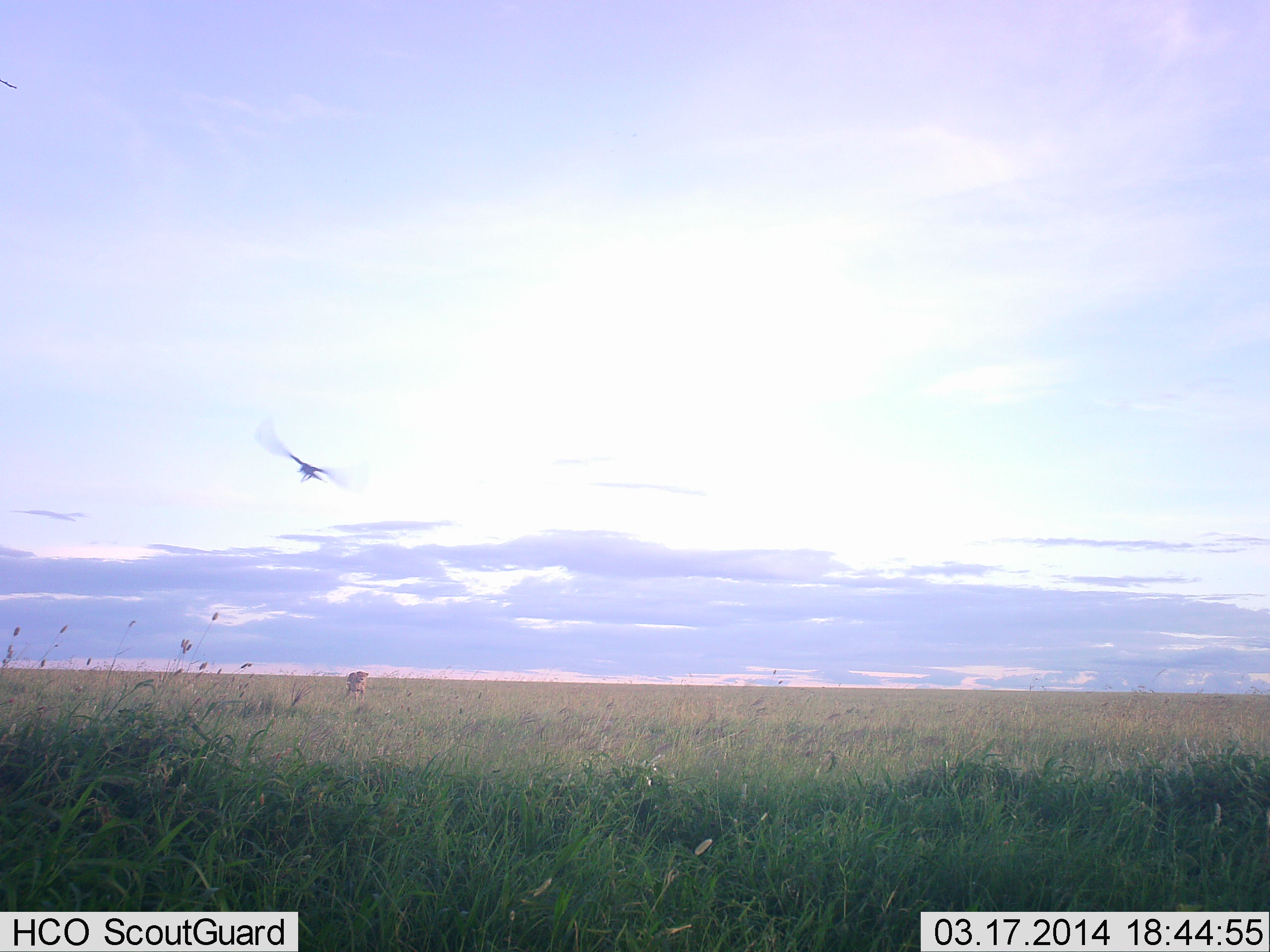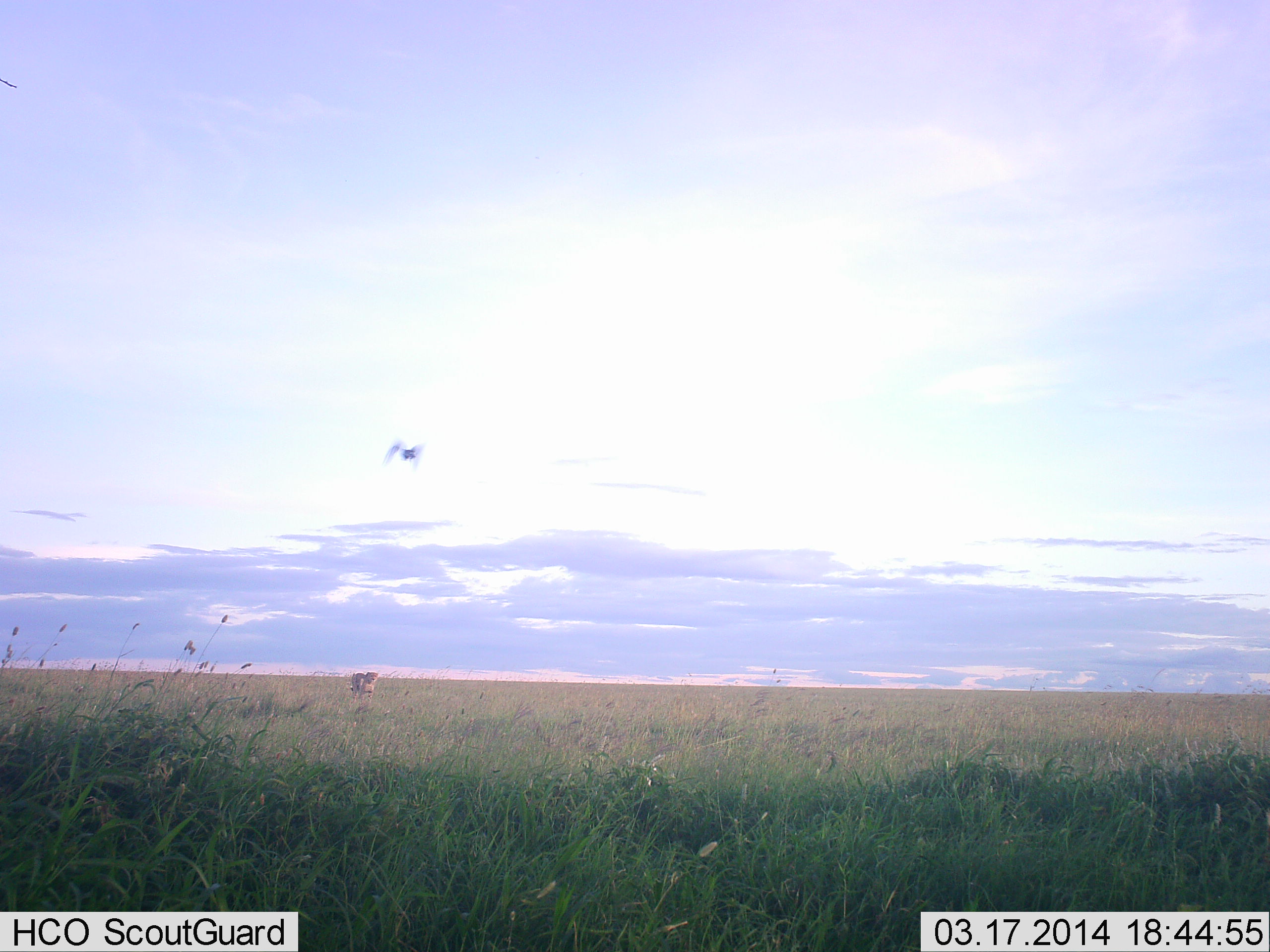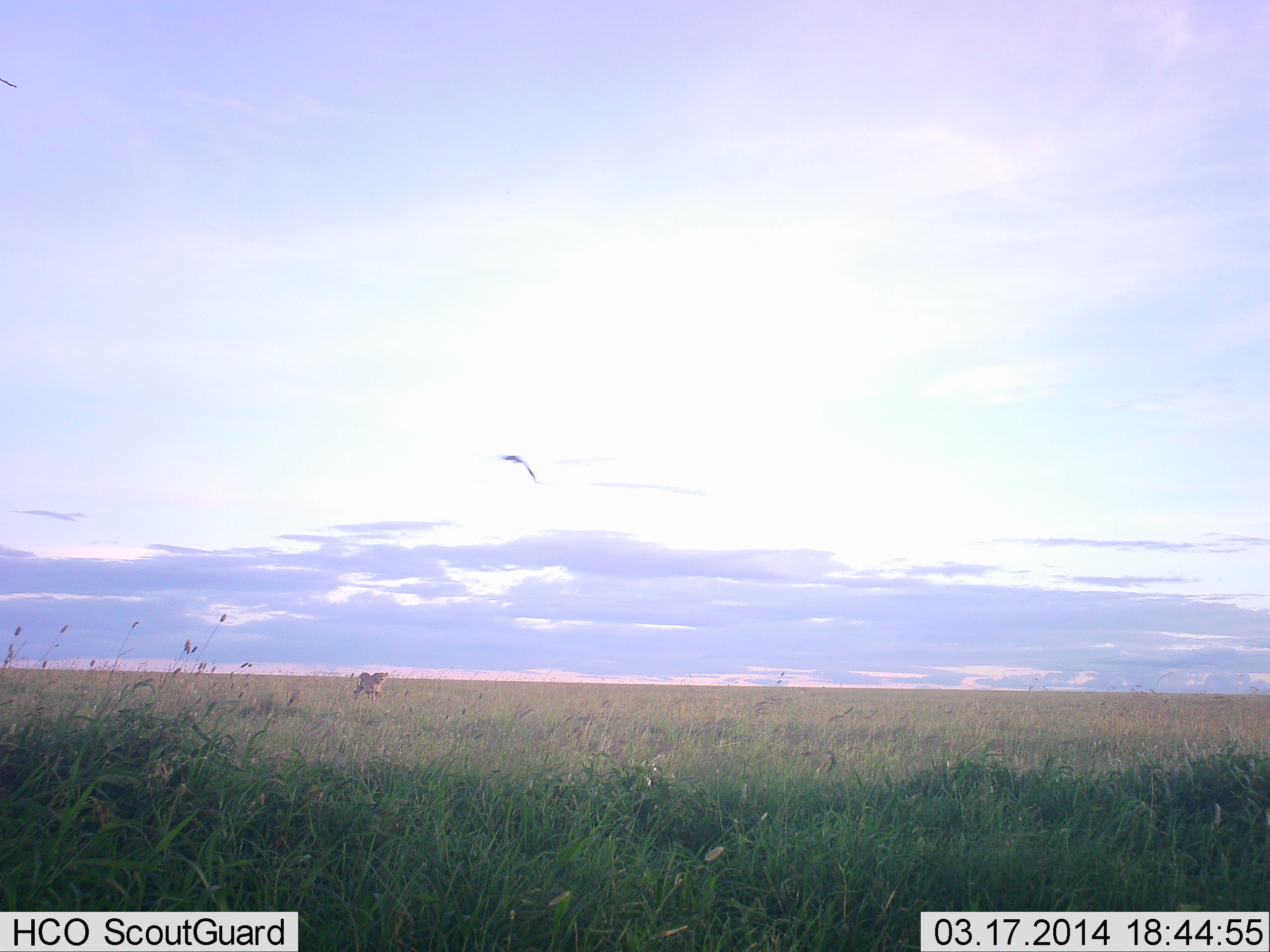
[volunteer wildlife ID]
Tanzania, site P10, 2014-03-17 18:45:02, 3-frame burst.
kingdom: Animalia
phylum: Chordata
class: Mammalia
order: Carnivora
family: Felidae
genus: Acinonyx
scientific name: Acinonyx jubatus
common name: cheetah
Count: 1.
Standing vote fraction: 0%.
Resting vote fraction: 0%.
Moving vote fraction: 90%.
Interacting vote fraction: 20%.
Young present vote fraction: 0%.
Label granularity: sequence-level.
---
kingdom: Animalia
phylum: Chordata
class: Aves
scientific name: Aves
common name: bird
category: otherbird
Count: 1.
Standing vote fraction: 0%.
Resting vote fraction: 0%.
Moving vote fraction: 100%.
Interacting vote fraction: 6%.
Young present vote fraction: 0%.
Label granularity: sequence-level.